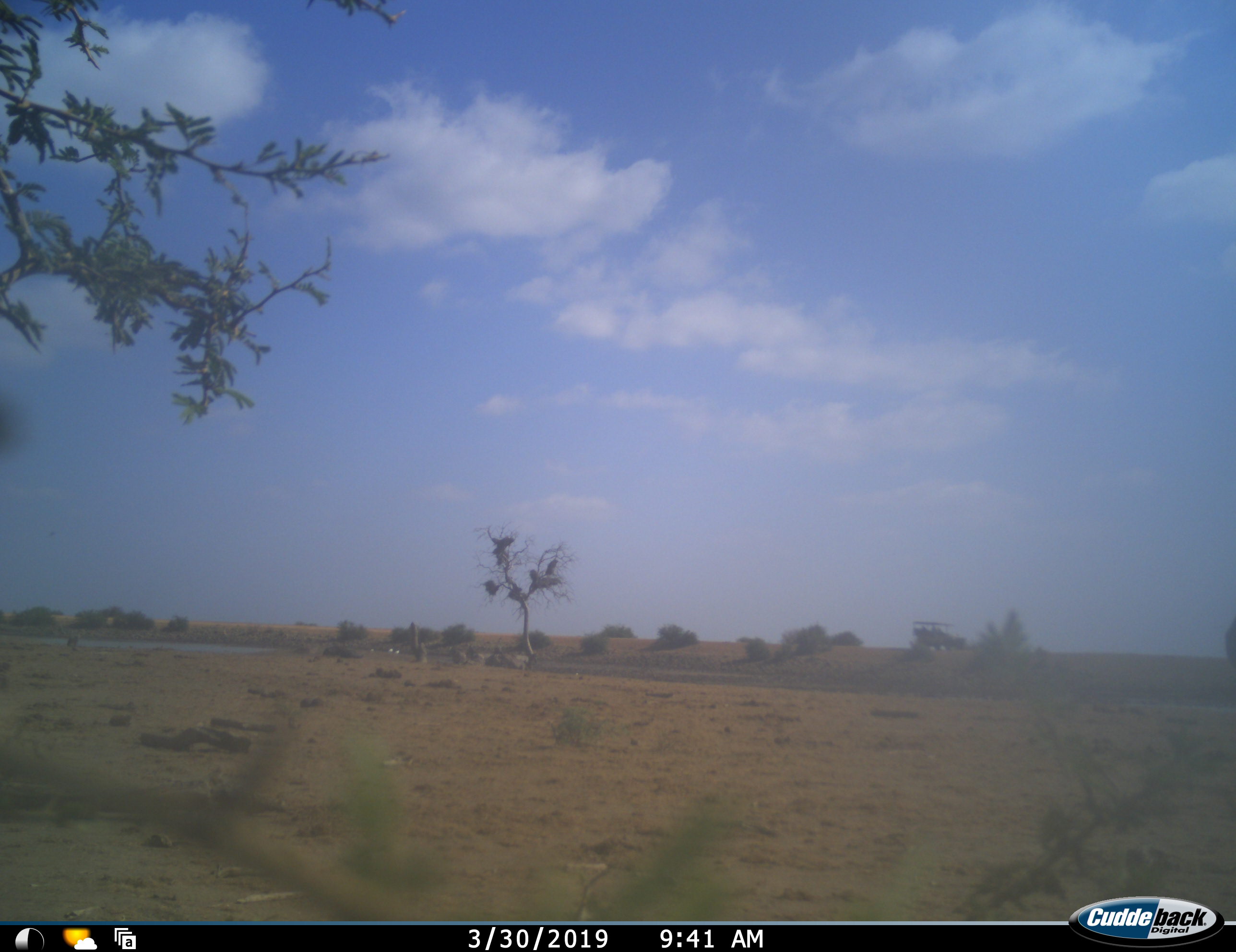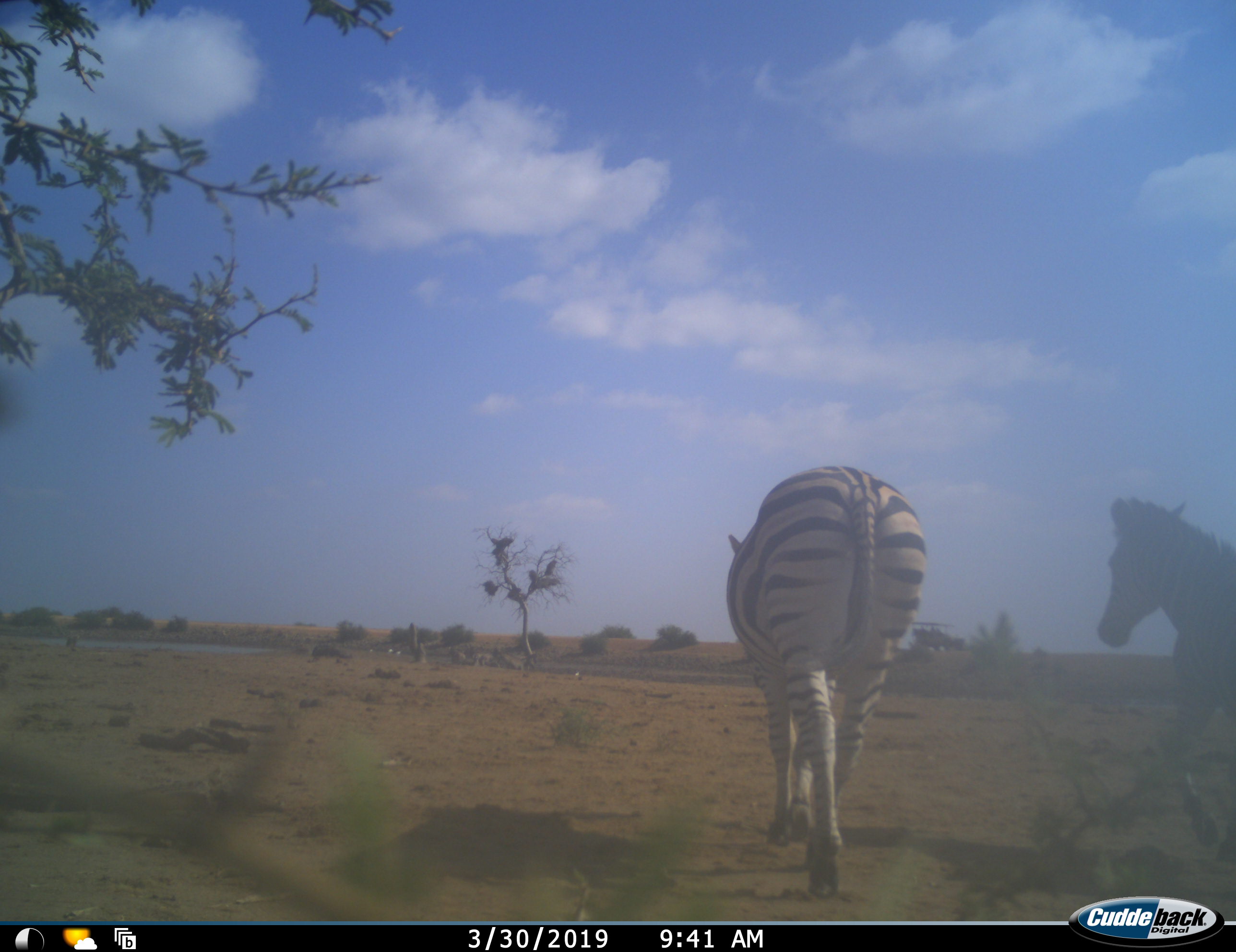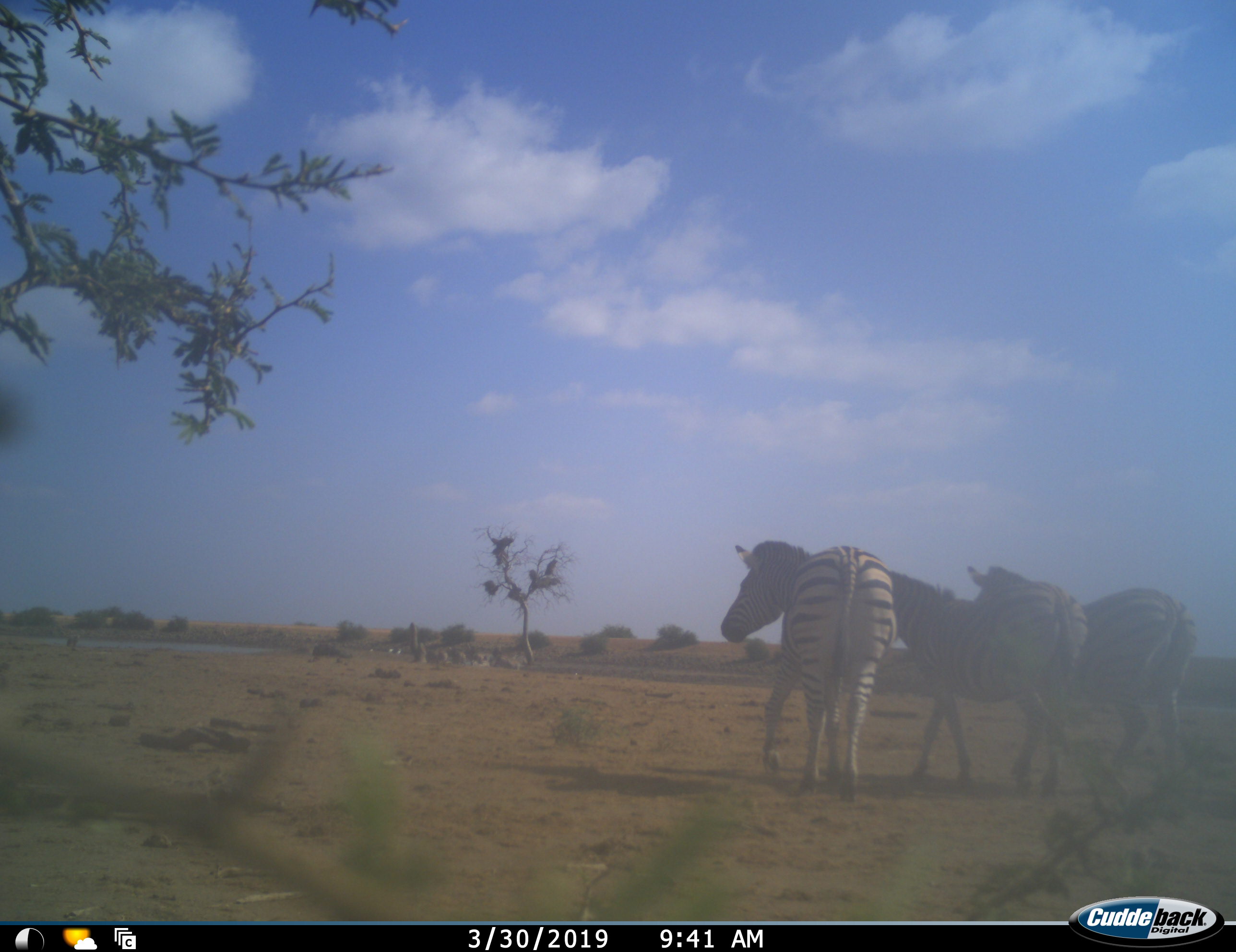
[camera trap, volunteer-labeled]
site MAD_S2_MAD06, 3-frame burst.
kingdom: Animalia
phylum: Chordata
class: Mammalia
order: Perissodactyla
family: Equidae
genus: Equus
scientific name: Equus quagga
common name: plains zebra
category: zebraplains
Zebraplains (plains zebra) (Equus quagga), count 3. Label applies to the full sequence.